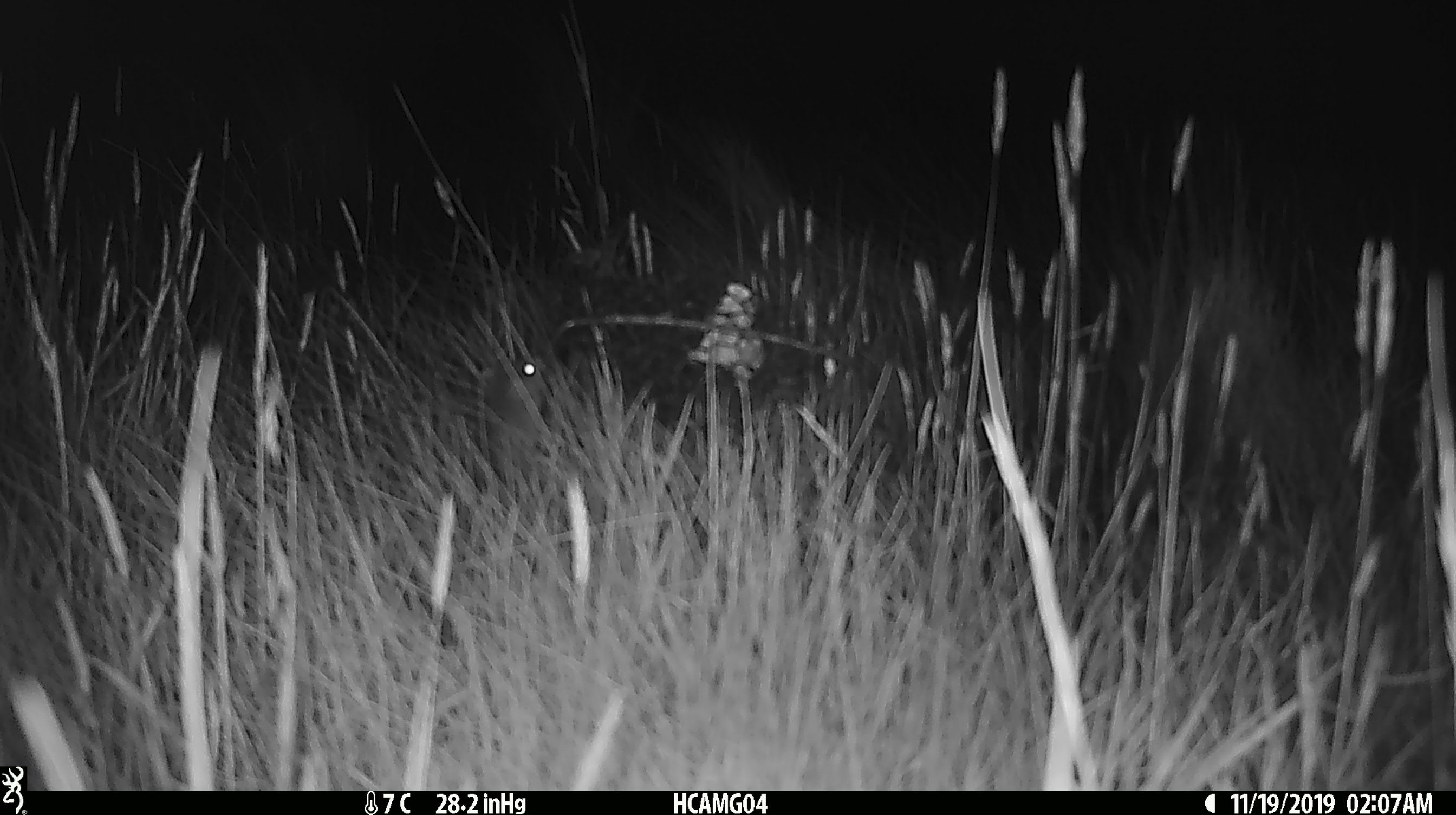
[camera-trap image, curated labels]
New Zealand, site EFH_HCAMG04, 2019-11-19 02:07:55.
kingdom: Animalia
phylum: Chordata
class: Mammalia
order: Rodentia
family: Muridae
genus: Mus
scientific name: Mus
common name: mouse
Mouse (Mus).